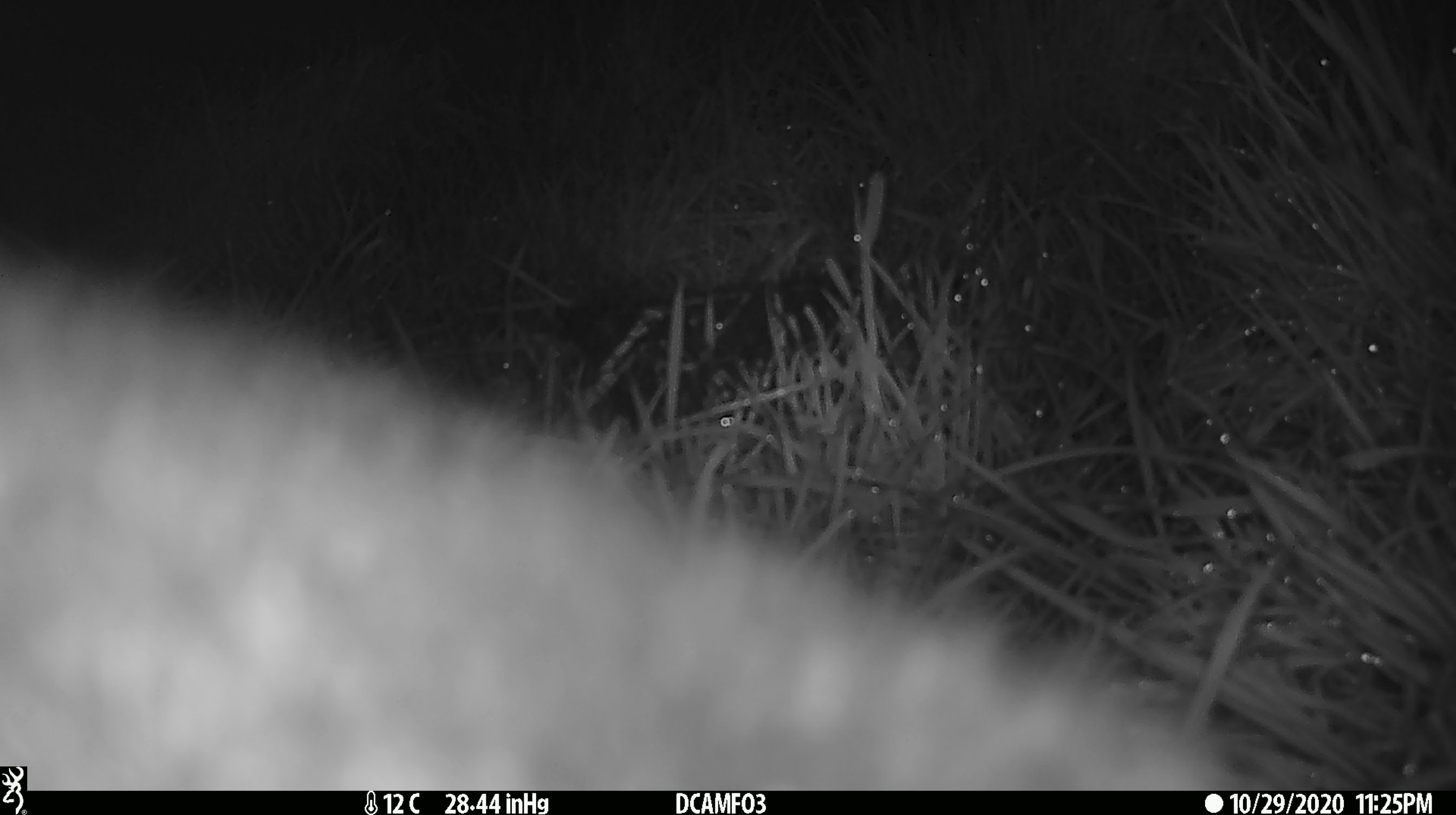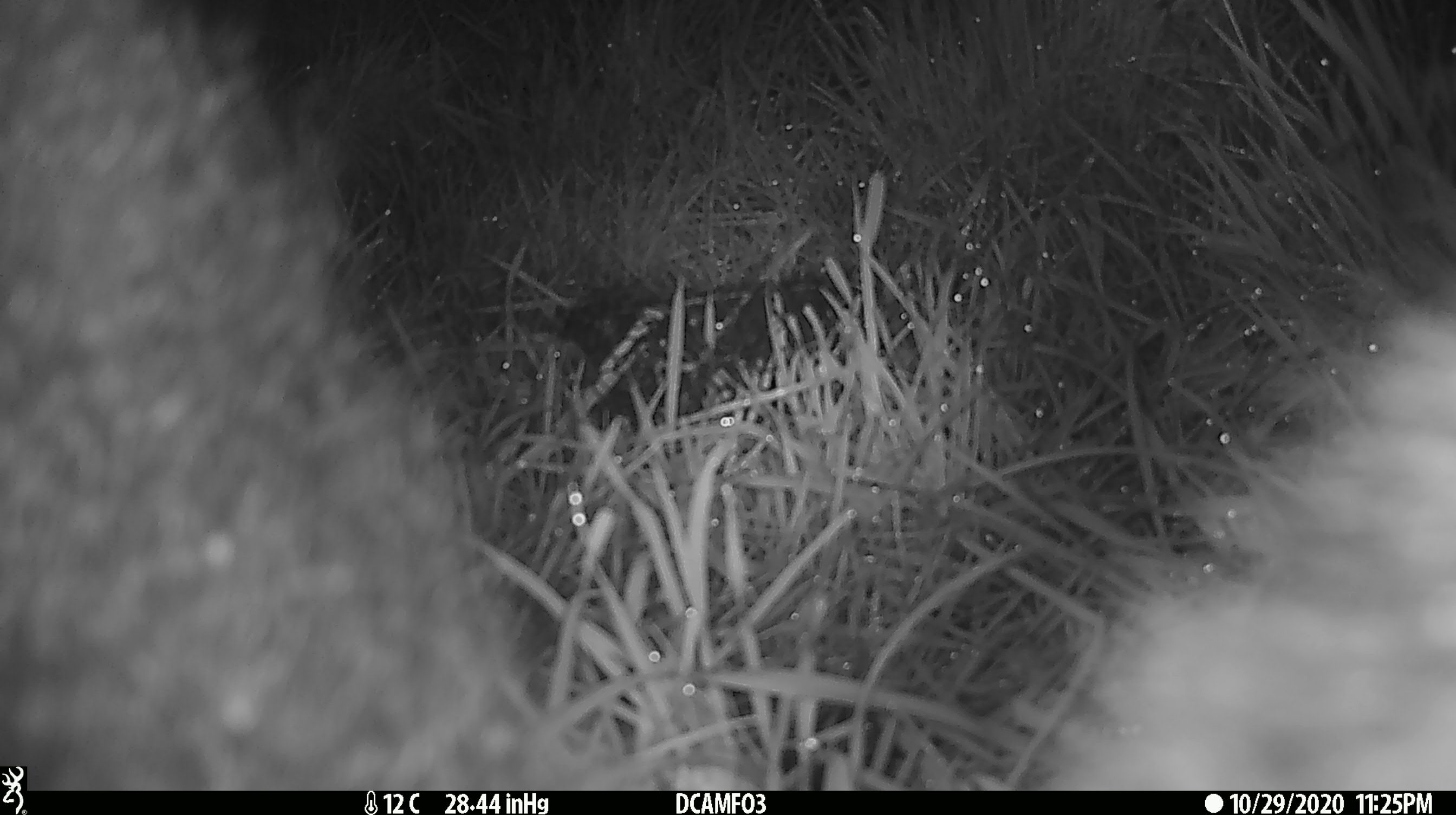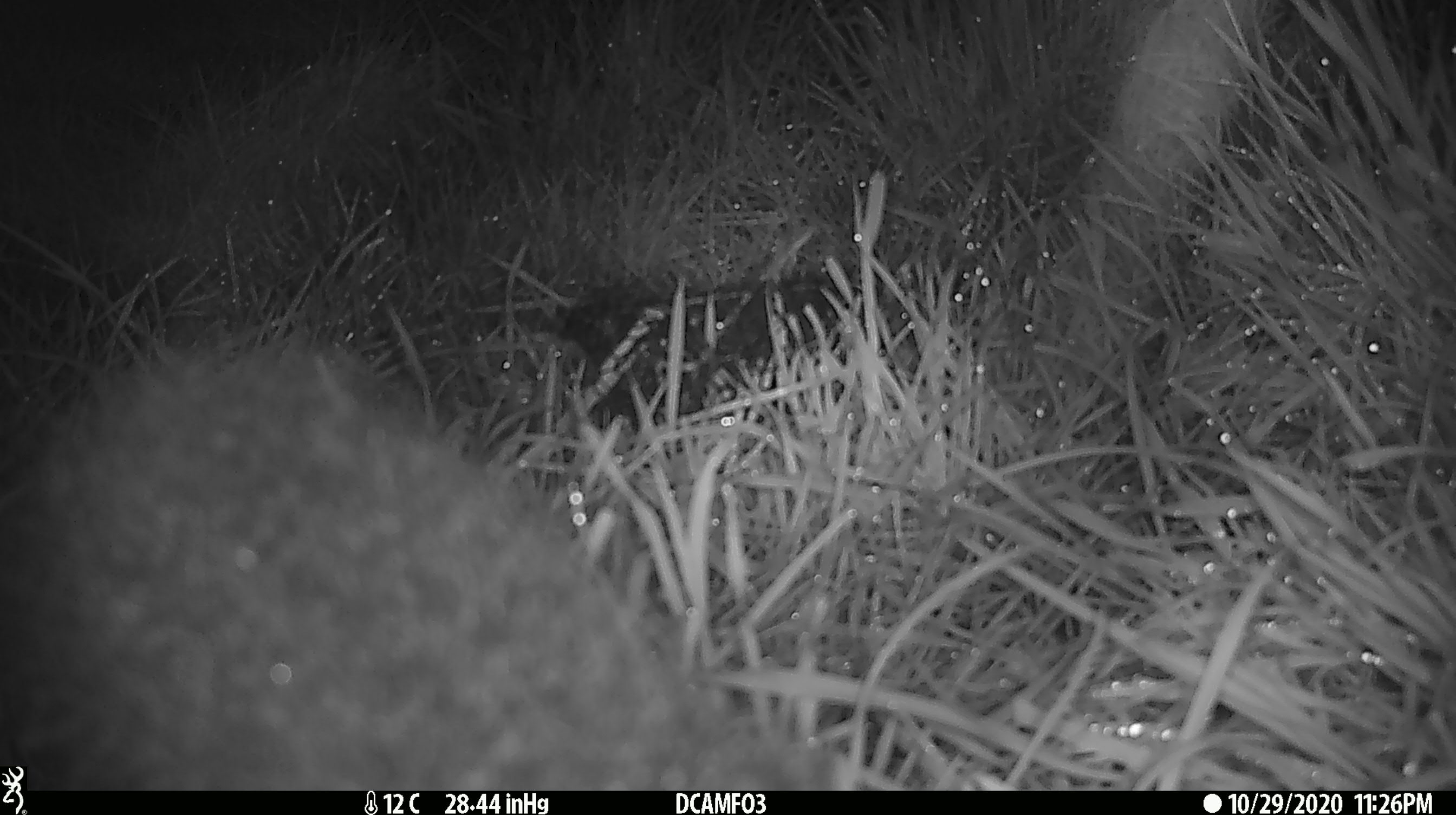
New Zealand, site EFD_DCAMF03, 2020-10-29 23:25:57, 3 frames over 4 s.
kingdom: Animalia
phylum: Chordata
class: Mammalia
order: Diprotodontia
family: Phalangeridae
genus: Trichosurus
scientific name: Trichosurus vulpecula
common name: common brushtail possum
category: possum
Possum (common brushtail possum) (Trichosurus vulpecula).